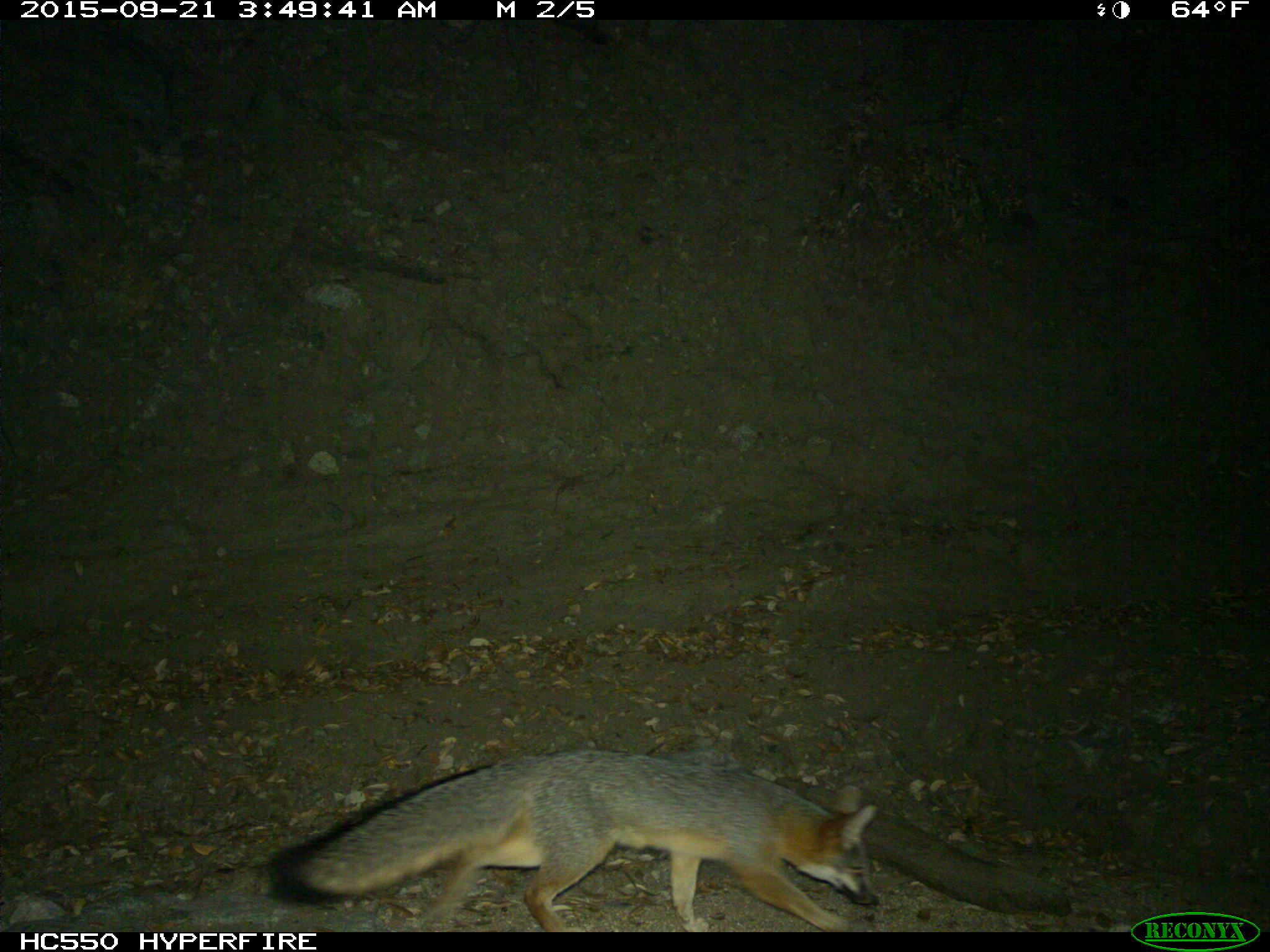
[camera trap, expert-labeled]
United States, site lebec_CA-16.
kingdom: Animalia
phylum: Chordata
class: Mammalia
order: Carnivora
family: Canidae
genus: Urocyon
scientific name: Urocyon cinereoargenteus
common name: gray fox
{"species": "Urocyon cinereoargenteus (gray fox)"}